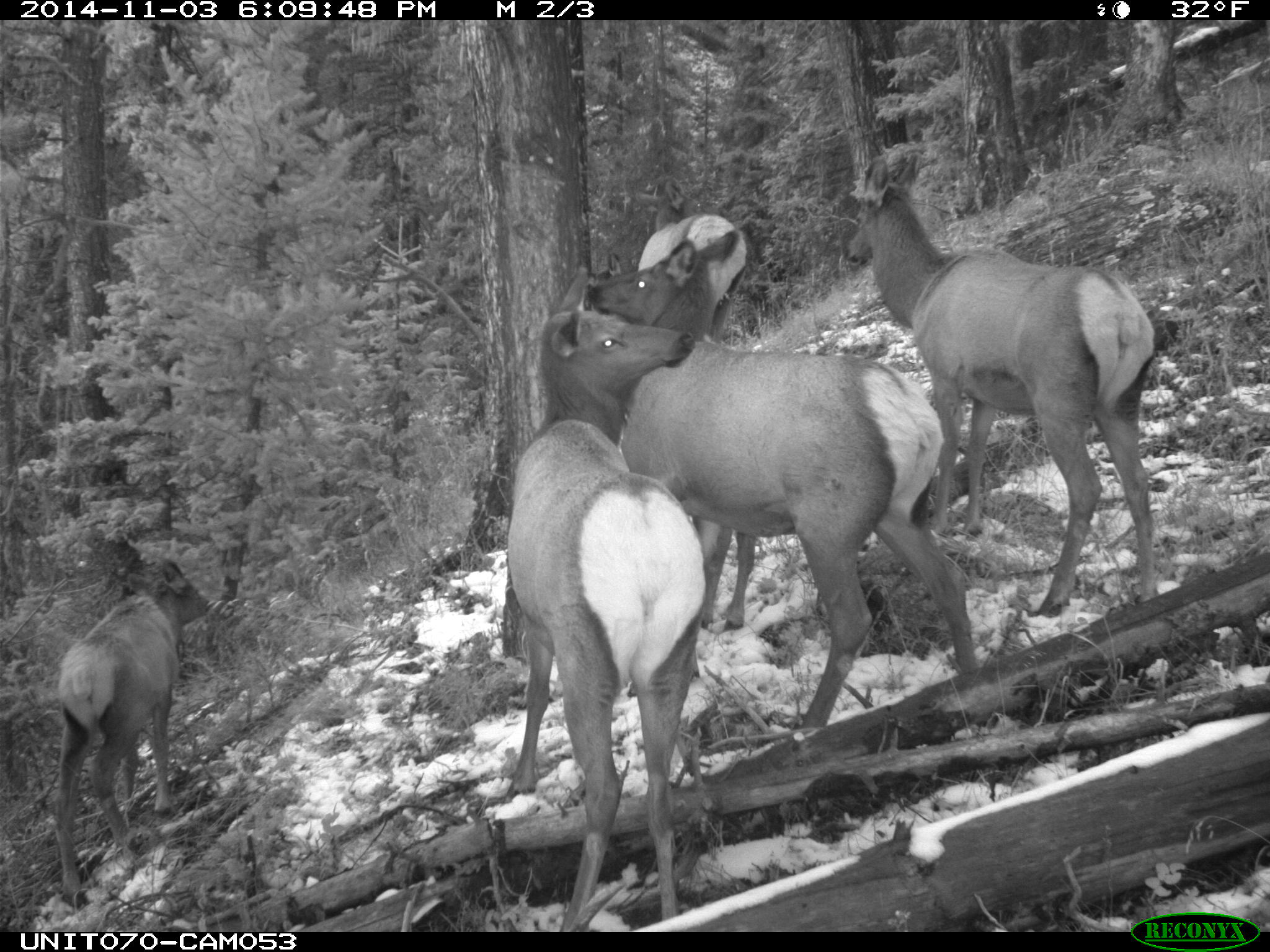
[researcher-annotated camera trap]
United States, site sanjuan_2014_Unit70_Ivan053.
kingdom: Animalia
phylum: Chordata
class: Mammalia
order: Artiodactyla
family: Cervidae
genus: Cervus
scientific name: Cervus elaphus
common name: red deer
Cervus elaphus (red deer).